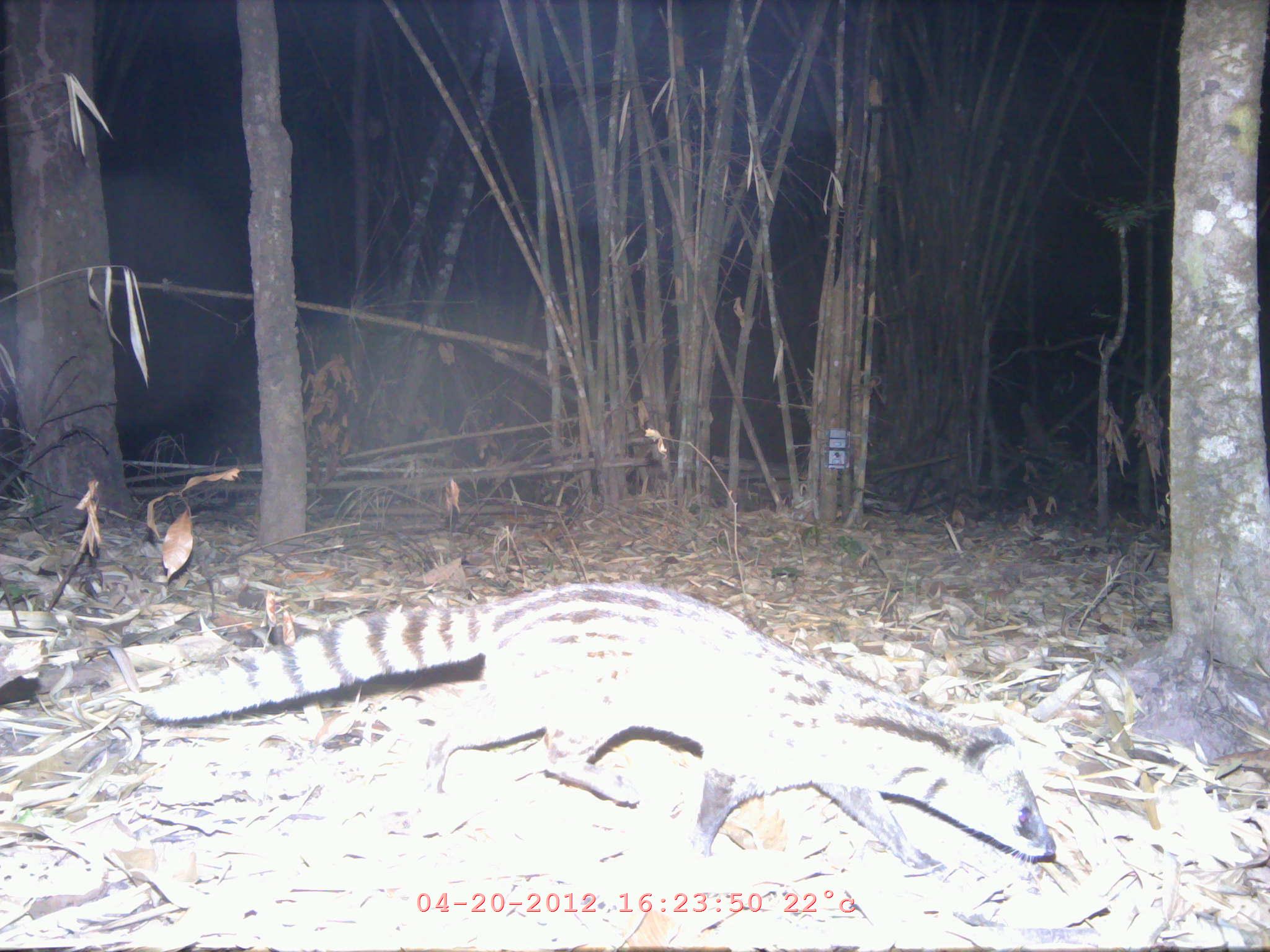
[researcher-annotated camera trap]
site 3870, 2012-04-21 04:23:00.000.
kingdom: Animalia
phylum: Chordata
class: Mammalia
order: Carnivora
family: Viverridae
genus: Viverricula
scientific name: Viverricula indica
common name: small indian civet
Viverricula indica (small indian civet), count 1.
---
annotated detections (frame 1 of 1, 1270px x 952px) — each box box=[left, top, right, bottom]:
viverricula indica: box=[139, 578, 1056, 867]